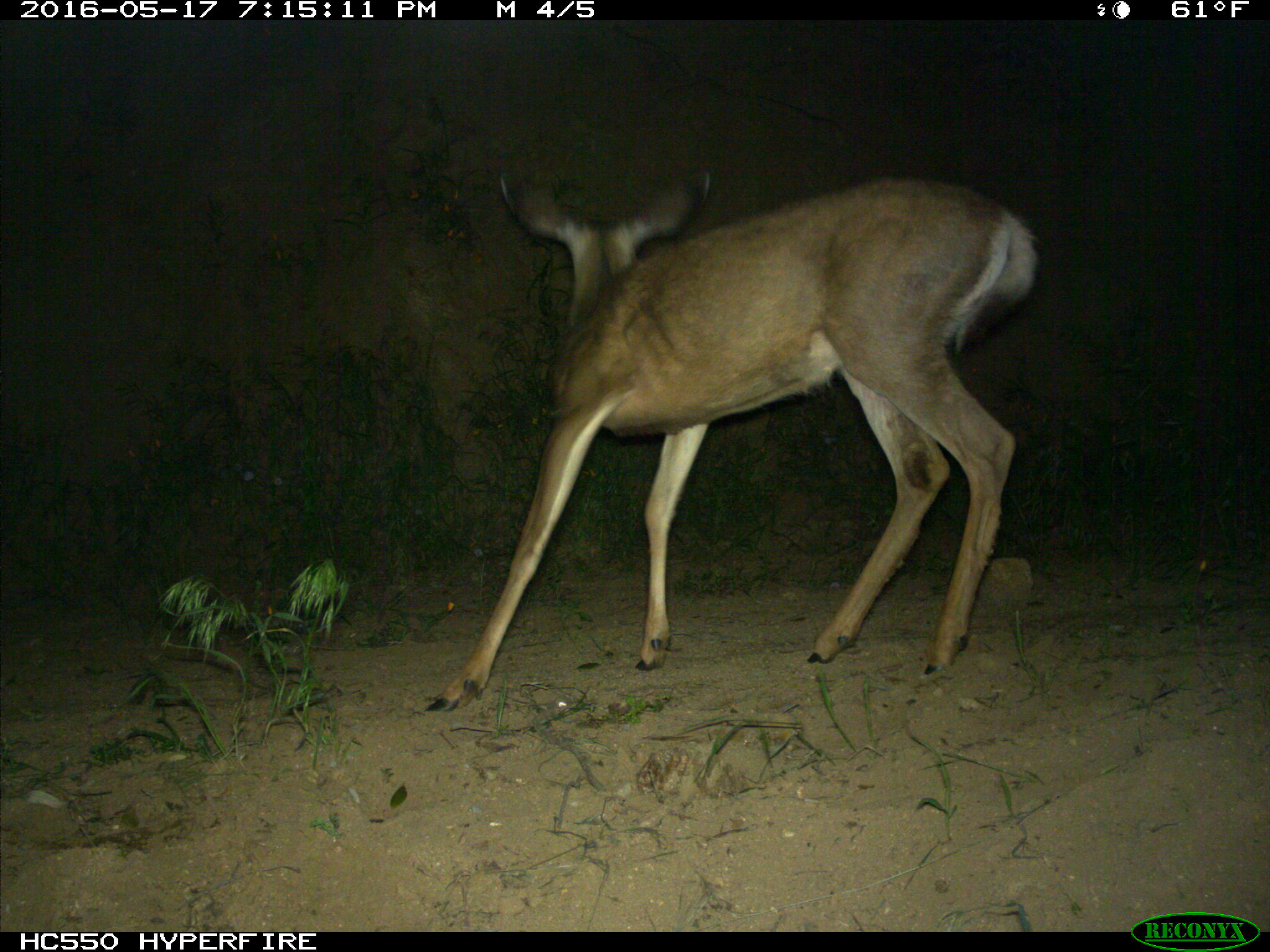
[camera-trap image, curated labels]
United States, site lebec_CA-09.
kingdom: Animalia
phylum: Chordata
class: Mammalia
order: Artiodactyla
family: Cervidae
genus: Odocoileus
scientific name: Odocoileus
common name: deer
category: unidentified deer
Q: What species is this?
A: Unidentified deer (deer) (Odocoileus).